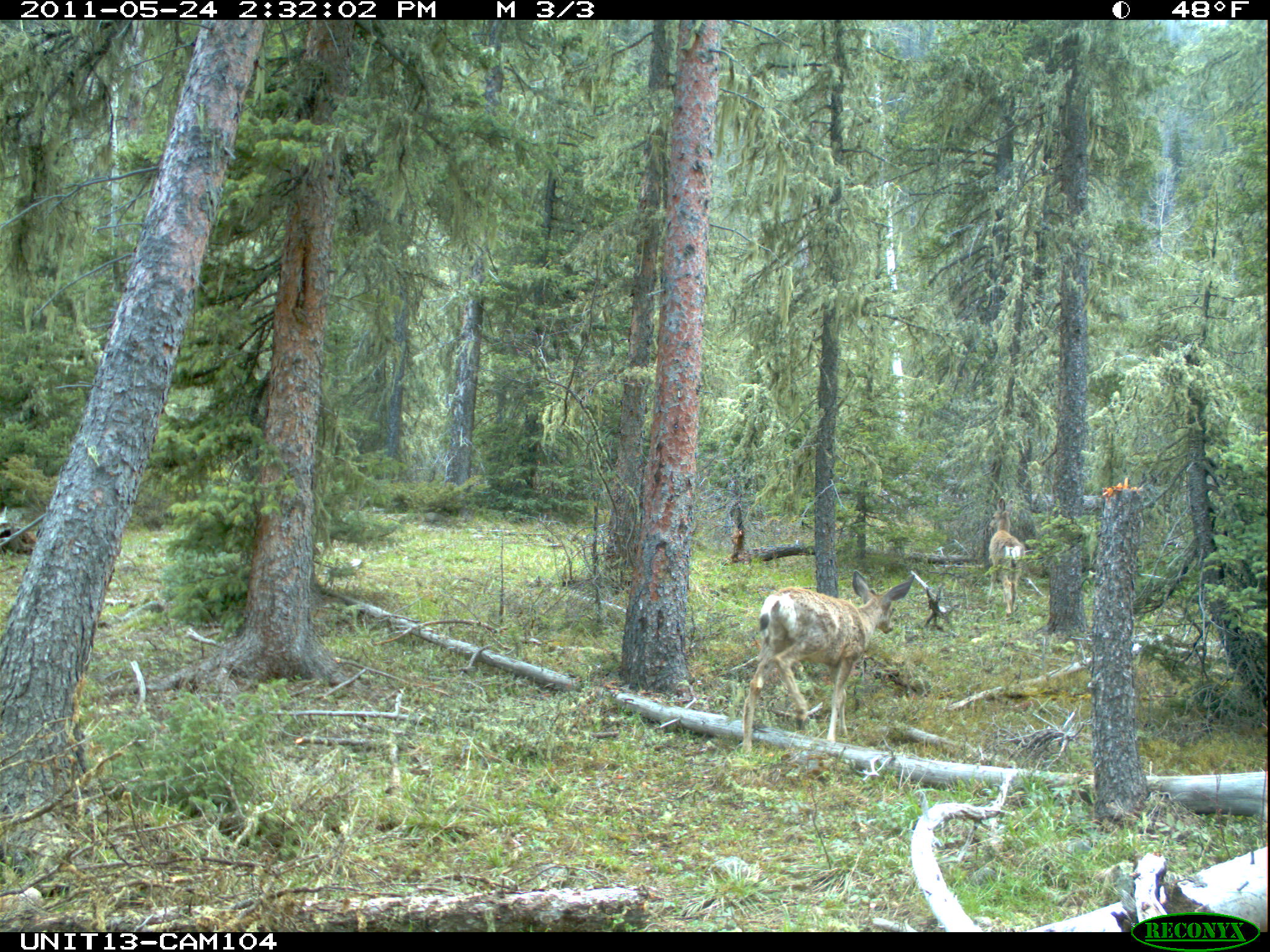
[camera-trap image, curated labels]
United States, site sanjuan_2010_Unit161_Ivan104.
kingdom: Animalia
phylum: Chordata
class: Mammalia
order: Artiodactyla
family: Cervidae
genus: Odocoileus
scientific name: Odocoileus hemionus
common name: mule deer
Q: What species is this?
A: Odocoileus hemionus (mule deer).